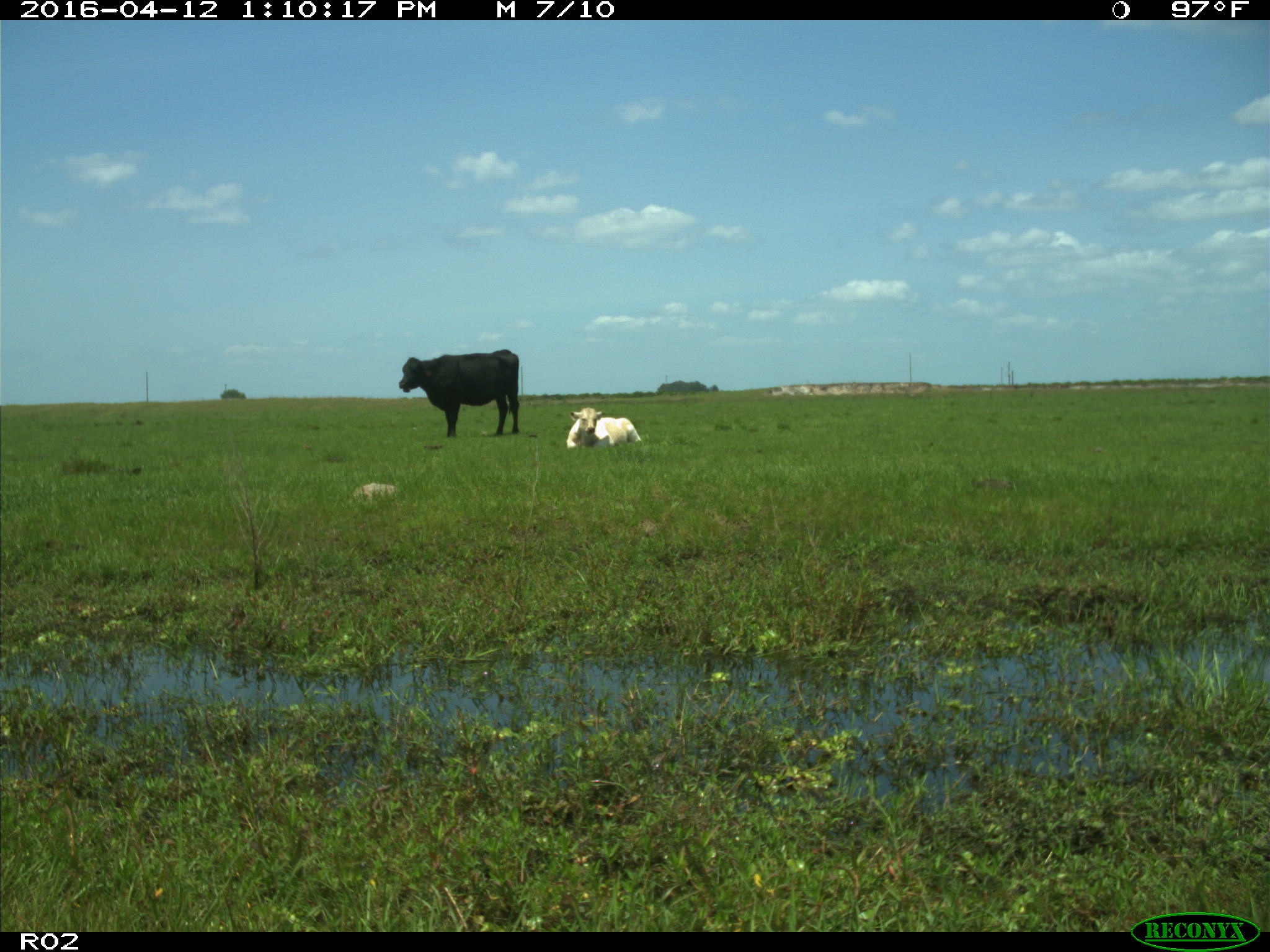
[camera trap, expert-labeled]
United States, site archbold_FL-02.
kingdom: Animalia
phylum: Chordata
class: Mammalia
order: Artiodactyla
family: Bovidae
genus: Bos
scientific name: Bos taurus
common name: domestic cow